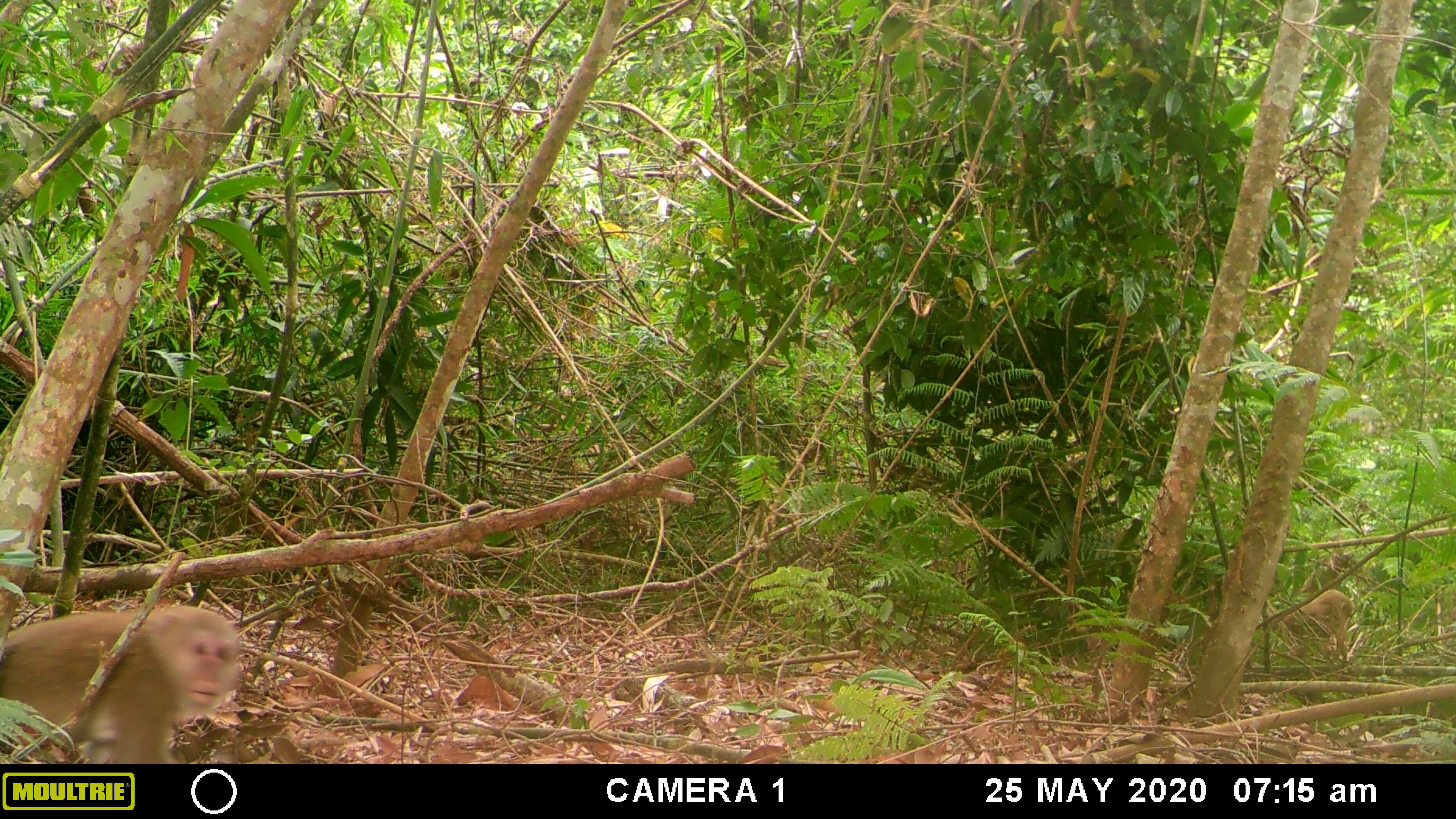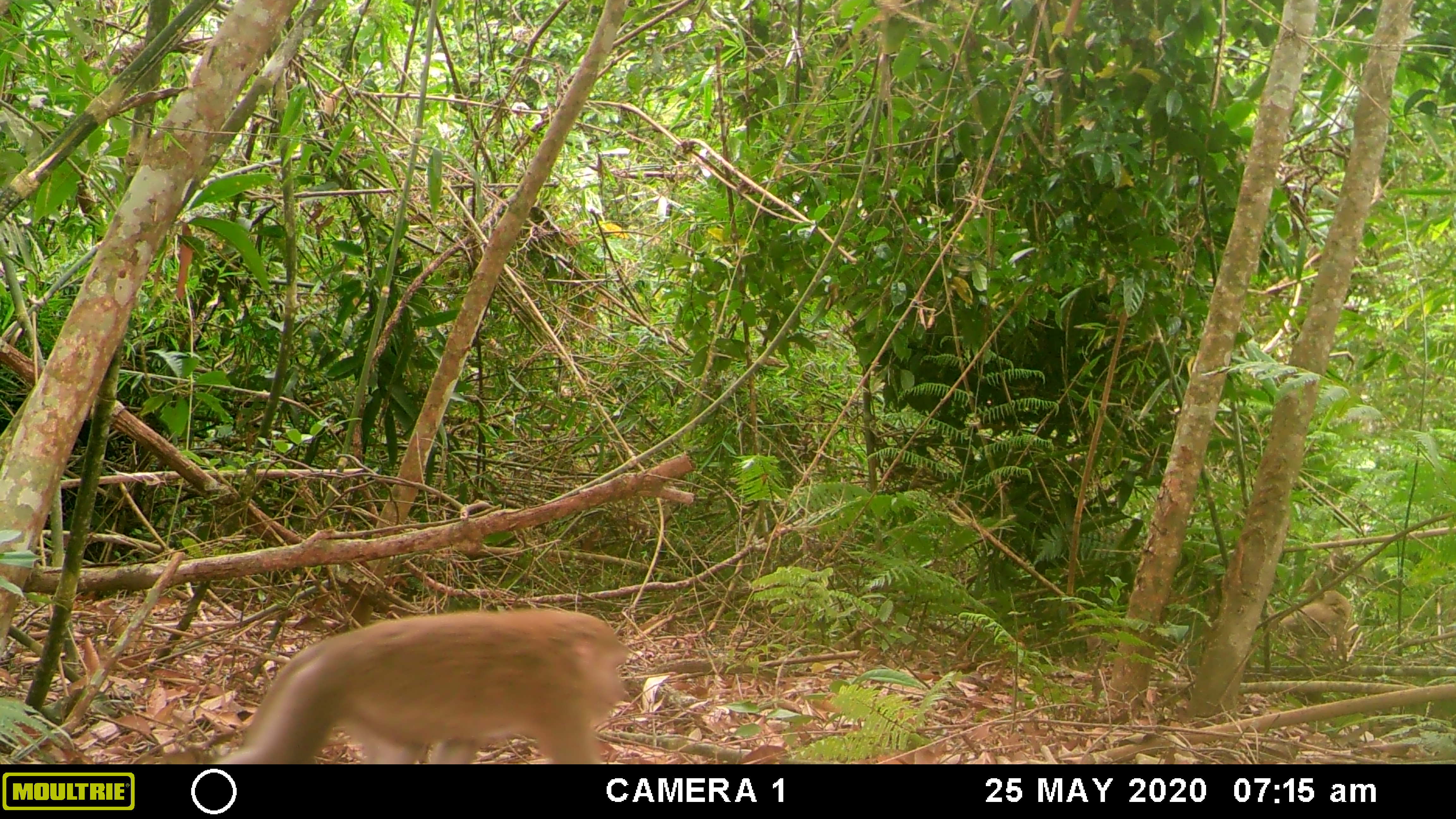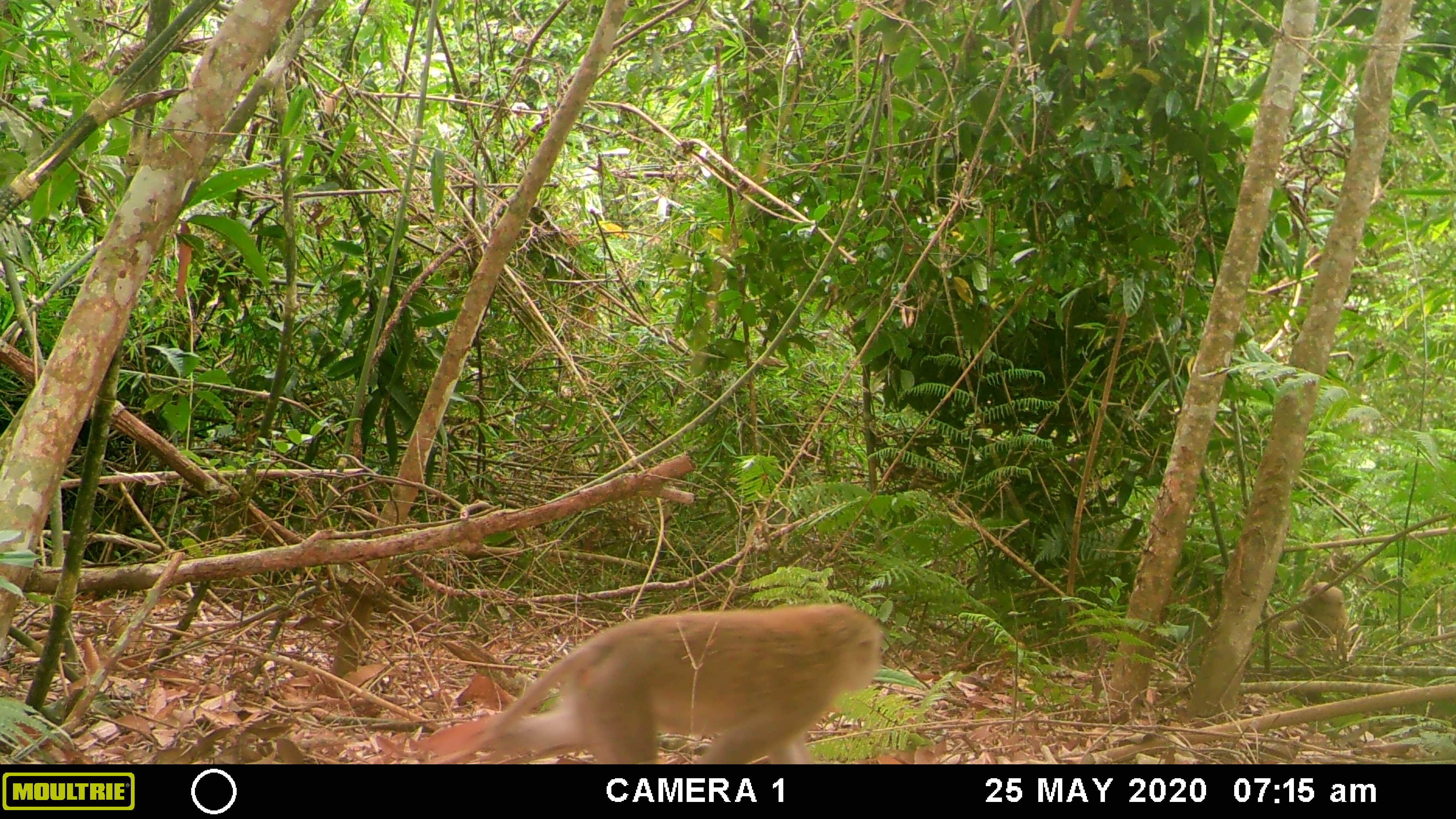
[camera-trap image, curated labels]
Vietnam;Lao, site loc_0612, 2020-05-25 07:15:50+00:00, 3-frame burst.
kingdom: Animalia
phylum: Chordata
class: Mammalia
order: Primates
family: Cercopithecidae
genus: Macaca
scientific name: Macaca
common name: macaques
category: assam or rhesus macaque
Assam or rhesus macaque (macaques) (Macaca). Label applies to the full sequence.